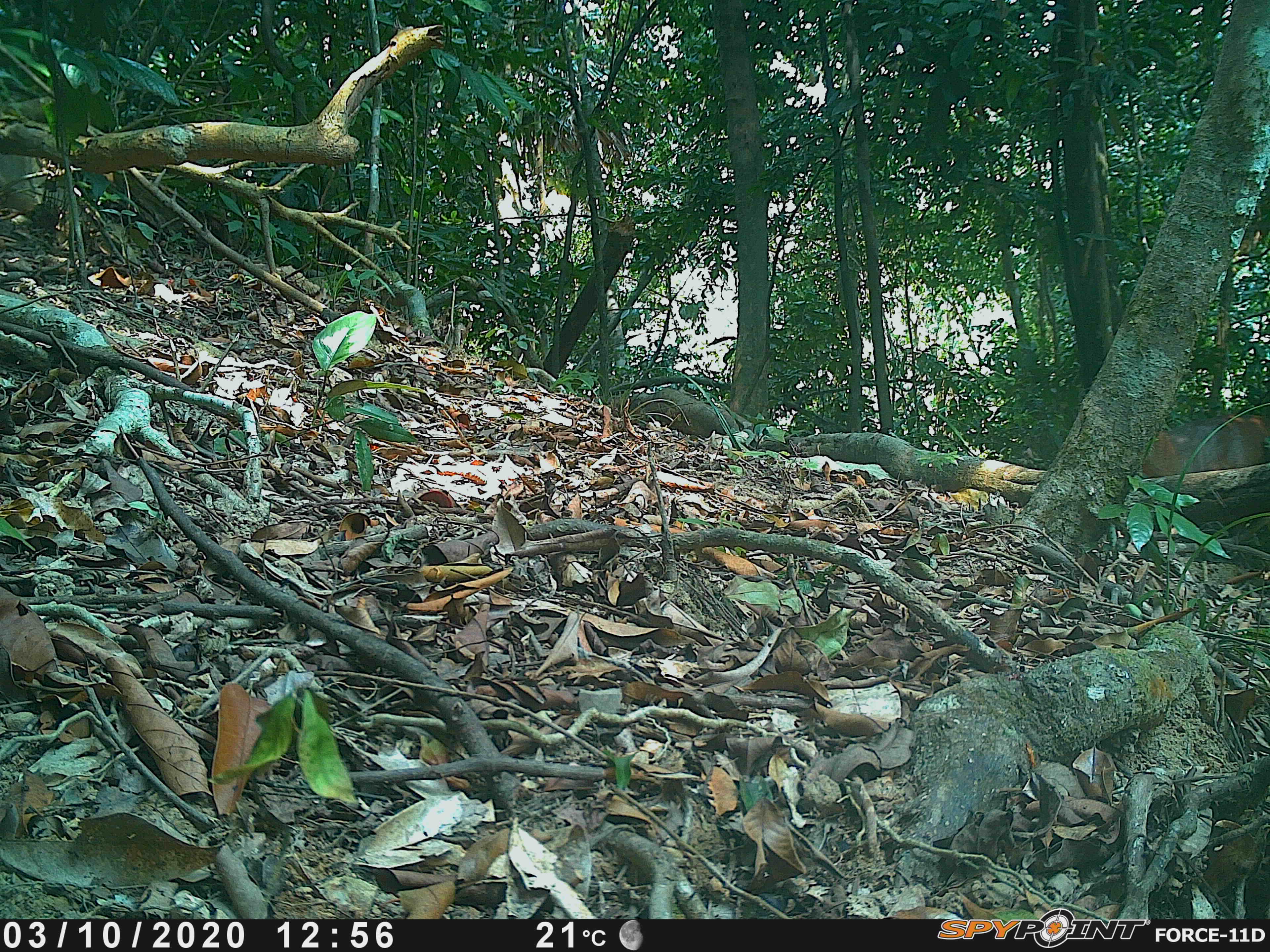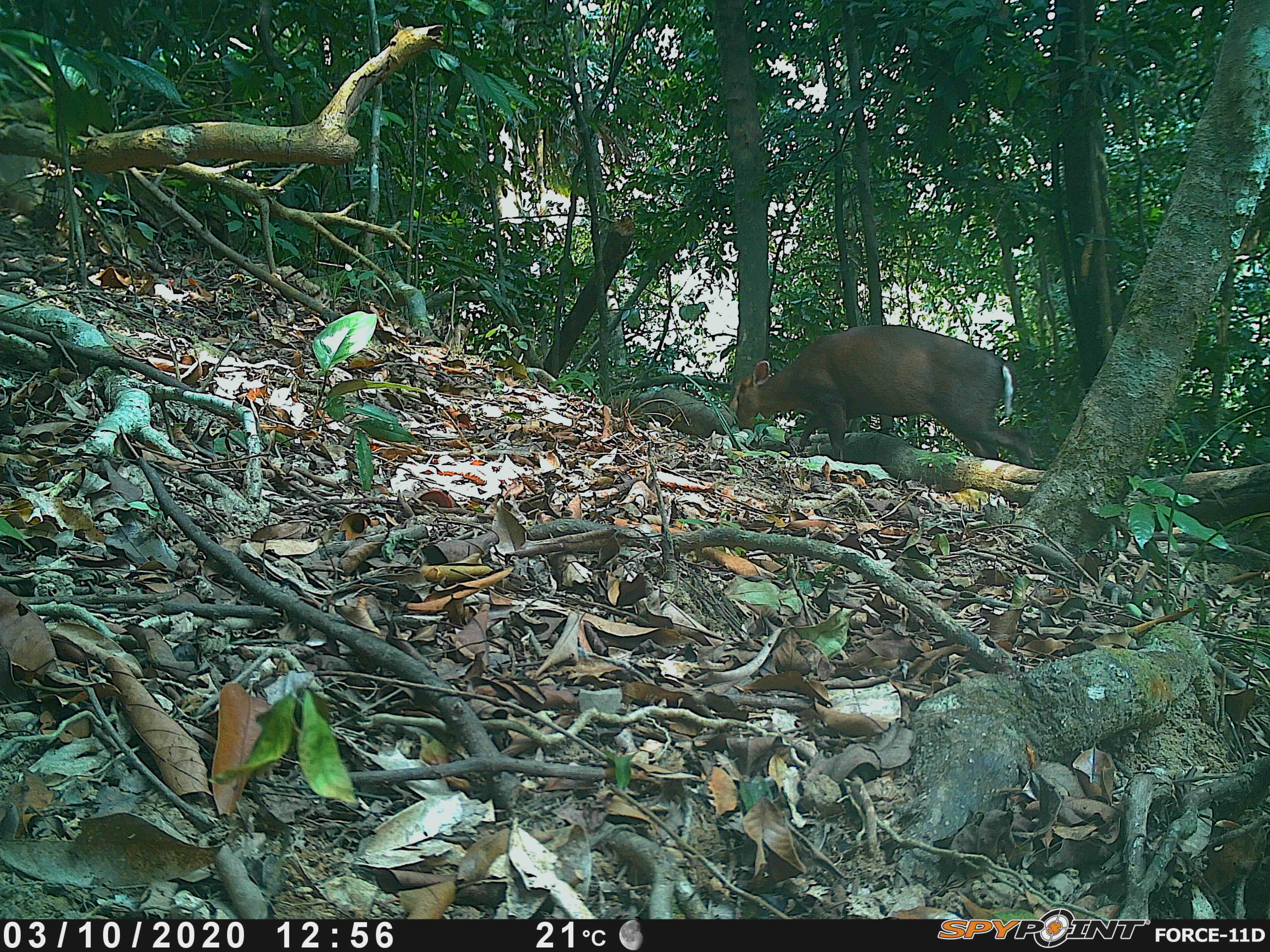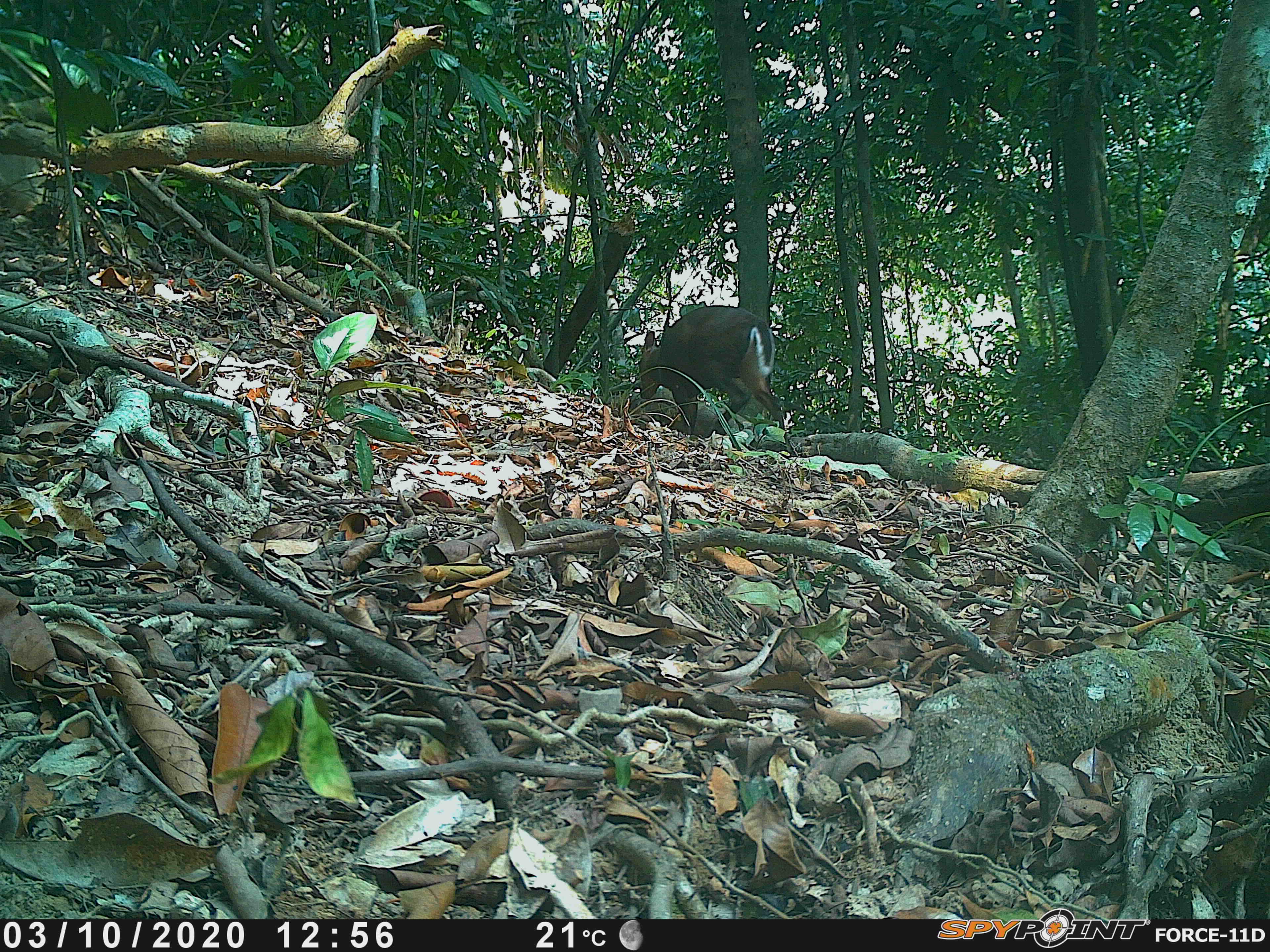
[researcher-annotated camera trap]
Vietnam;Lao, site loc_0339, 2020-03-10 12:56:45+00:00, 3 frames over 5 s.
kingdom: Animalia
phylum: Chordata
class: Mammalia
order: Artiodactyla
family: Cervidae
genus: Muntiacus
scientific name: Muntiacus rooseveltorum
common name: roosevelt's muntjac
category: roosevelts muntjac group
Roosevelts muntjac group (roosevelt's muntjac) (Muntiacus rooseveltorum). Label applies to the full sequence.